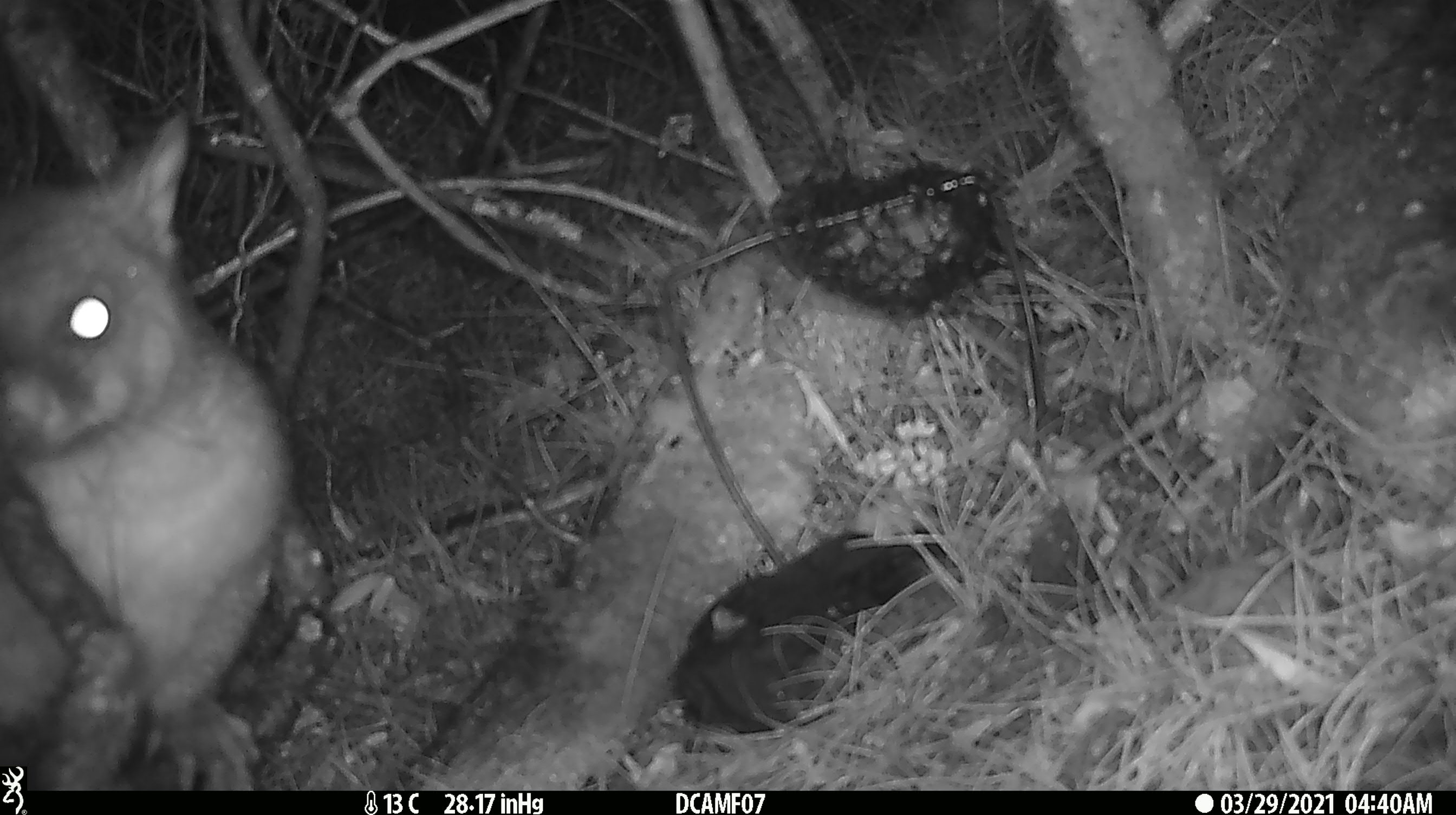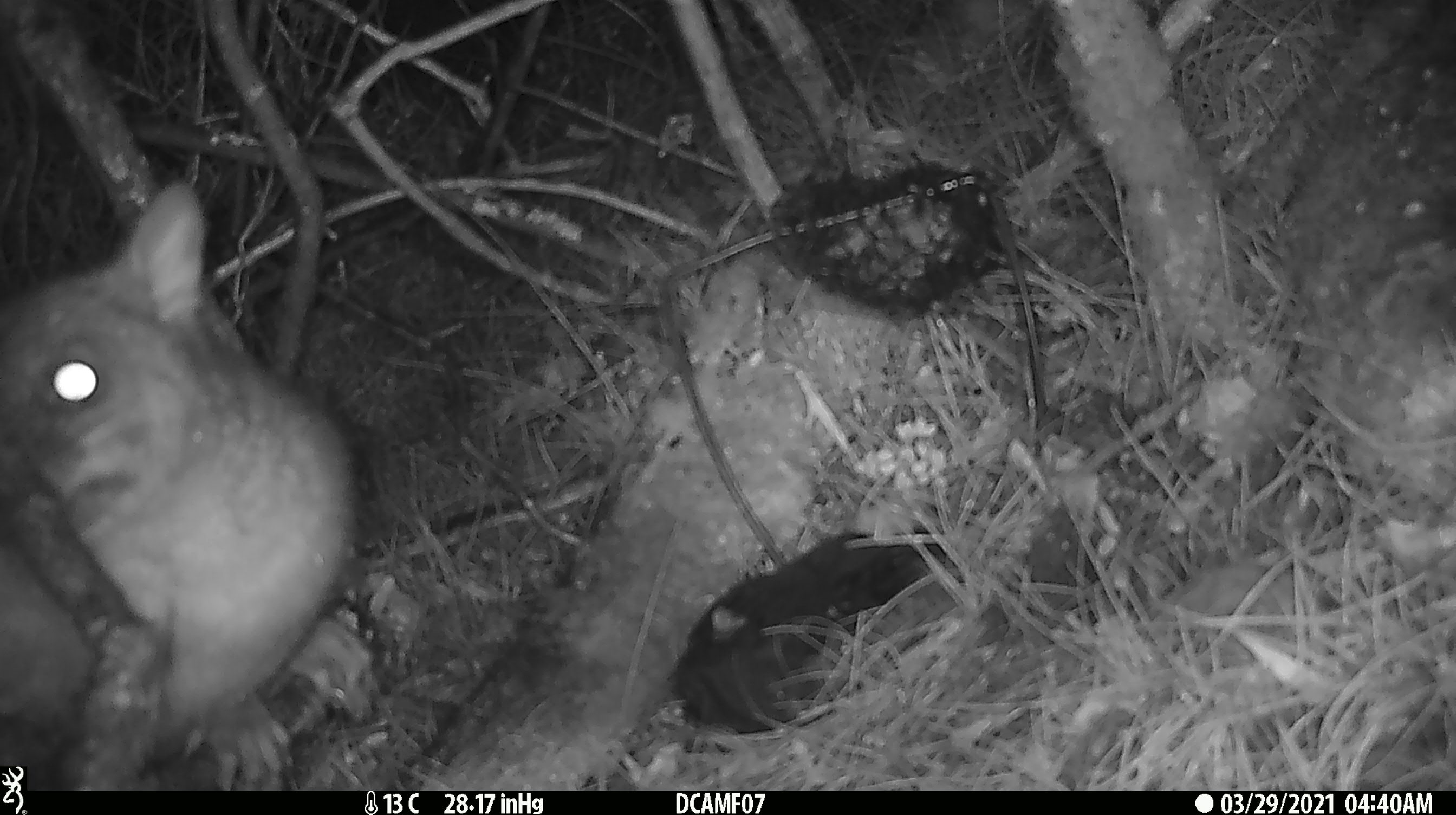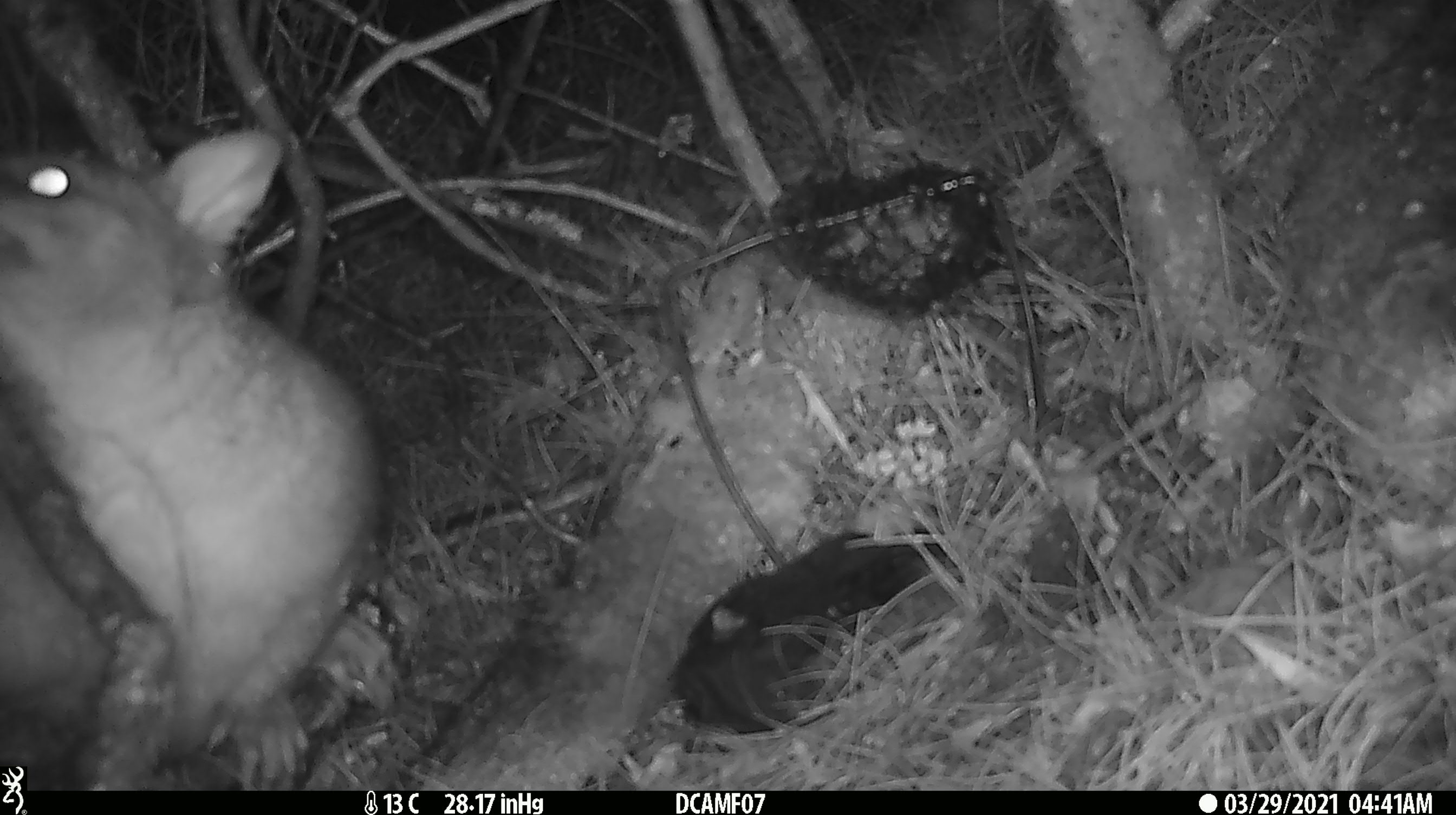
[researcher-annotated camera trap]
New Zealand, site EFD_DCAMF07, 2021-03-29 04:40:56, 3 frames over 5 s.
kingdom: Animalia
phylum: Chordata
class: Mammalia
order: Diprotodontia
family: Phalangeridae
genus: Trichosurus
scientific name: Trichosurus vulpecula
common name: common brushtail possum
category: possum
Possum (common brushtail possum) (Trichosurus vulpecula).